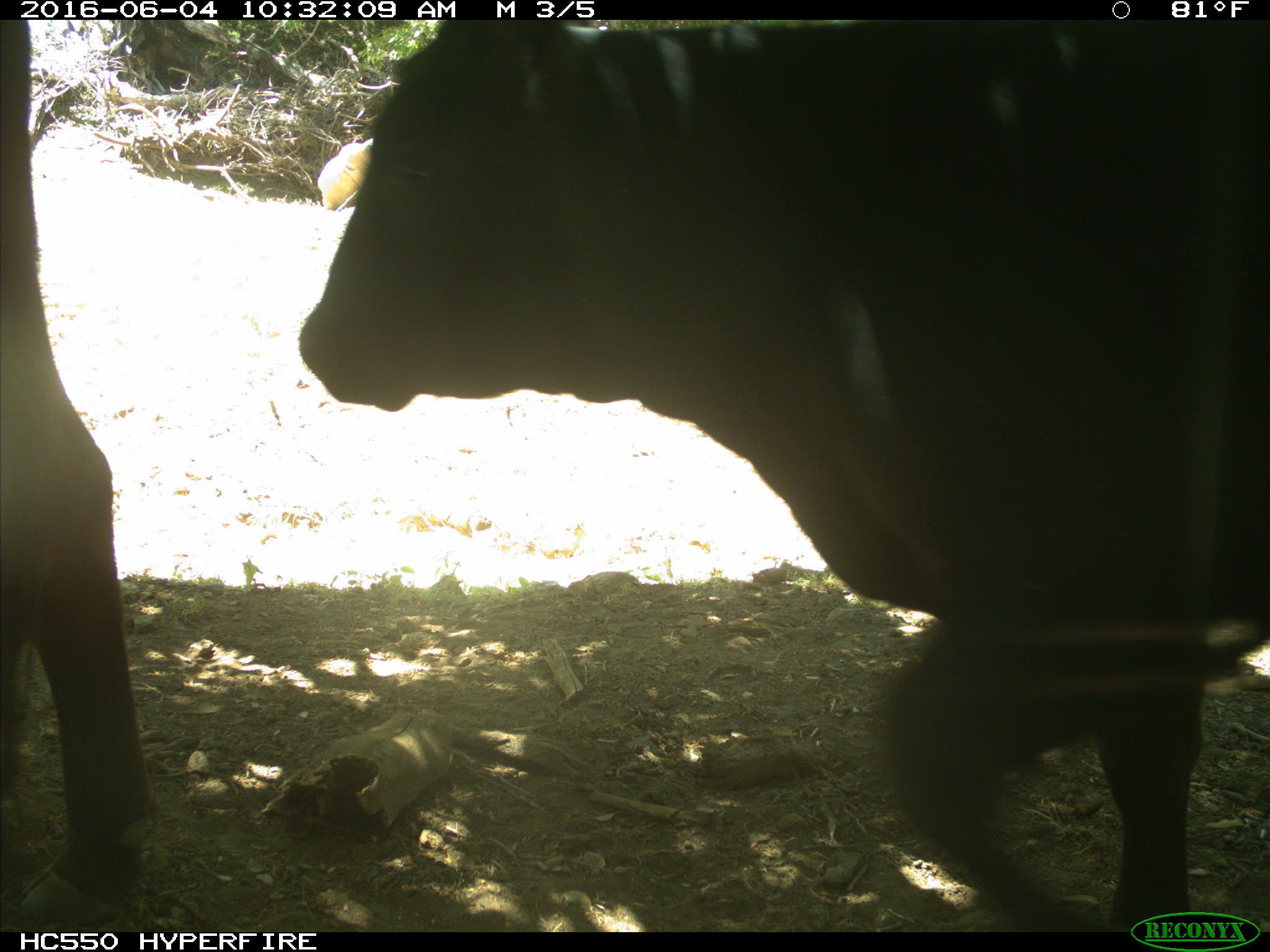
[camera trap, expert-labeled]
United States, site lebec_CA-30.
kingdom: Animalia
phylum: Chordata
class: Mammalia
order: Artiodactyla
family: Bovidae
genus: Bos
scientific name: Bos taurus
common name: domestic cow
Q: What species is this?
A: Bos taurus (domestic cow).